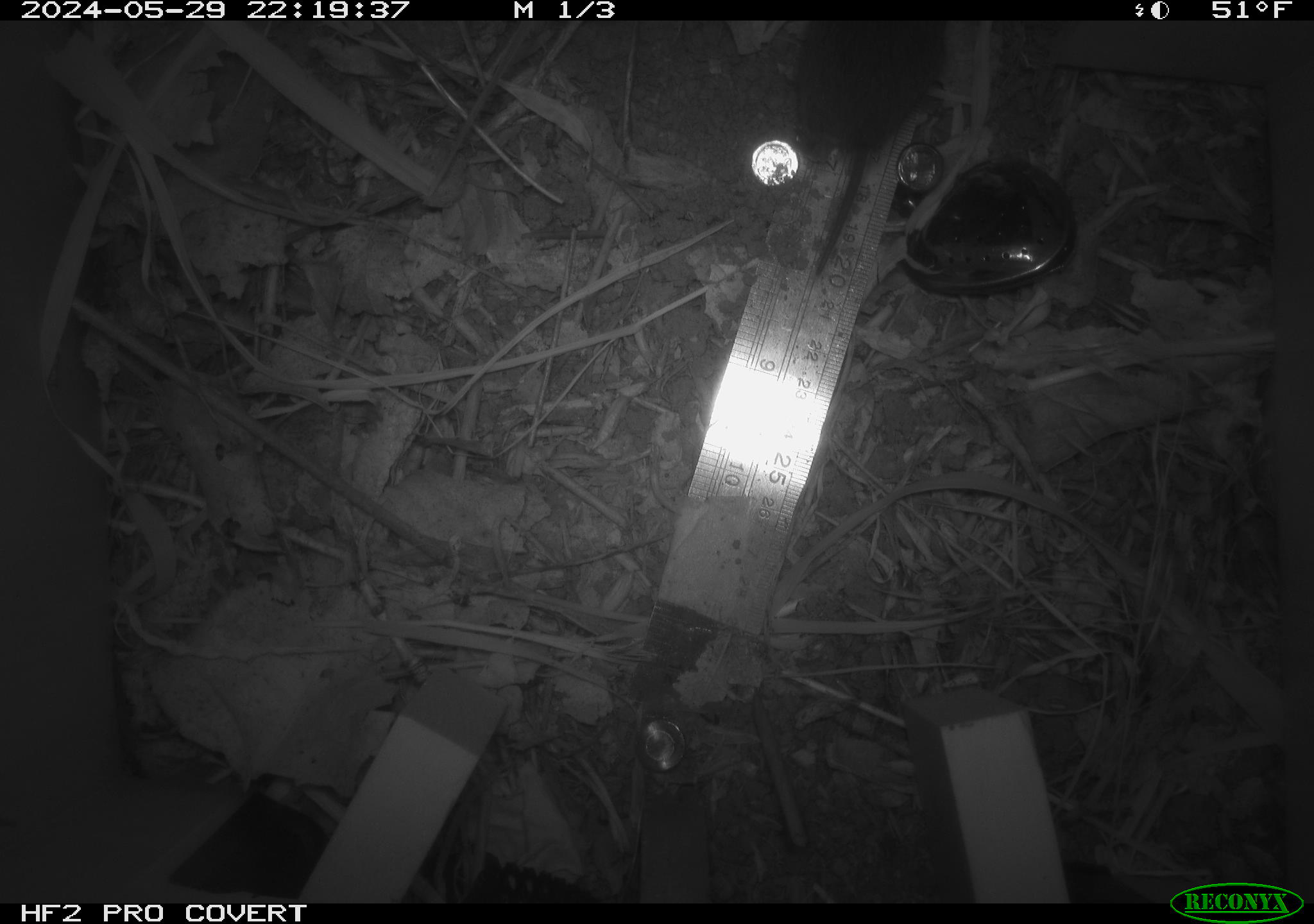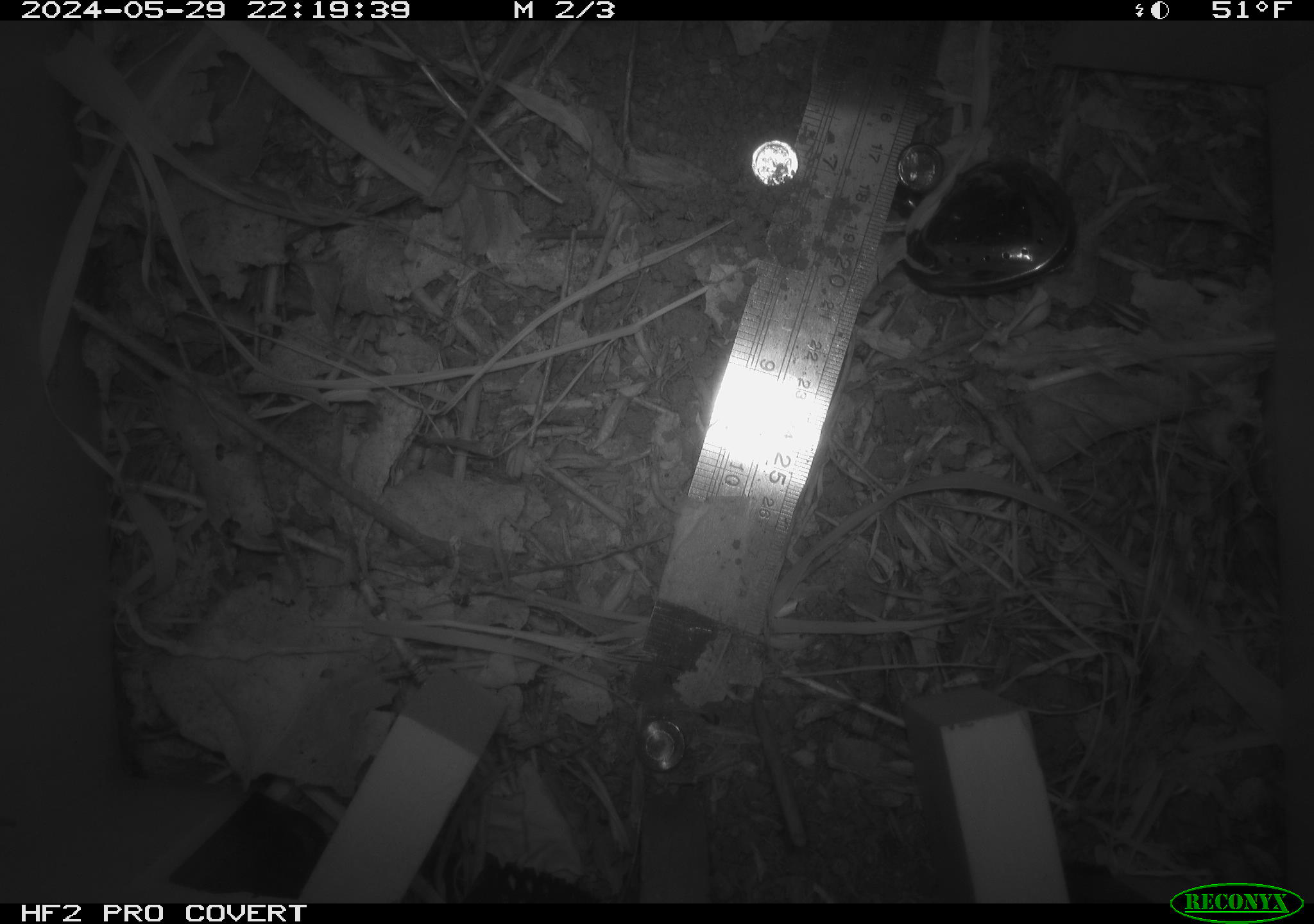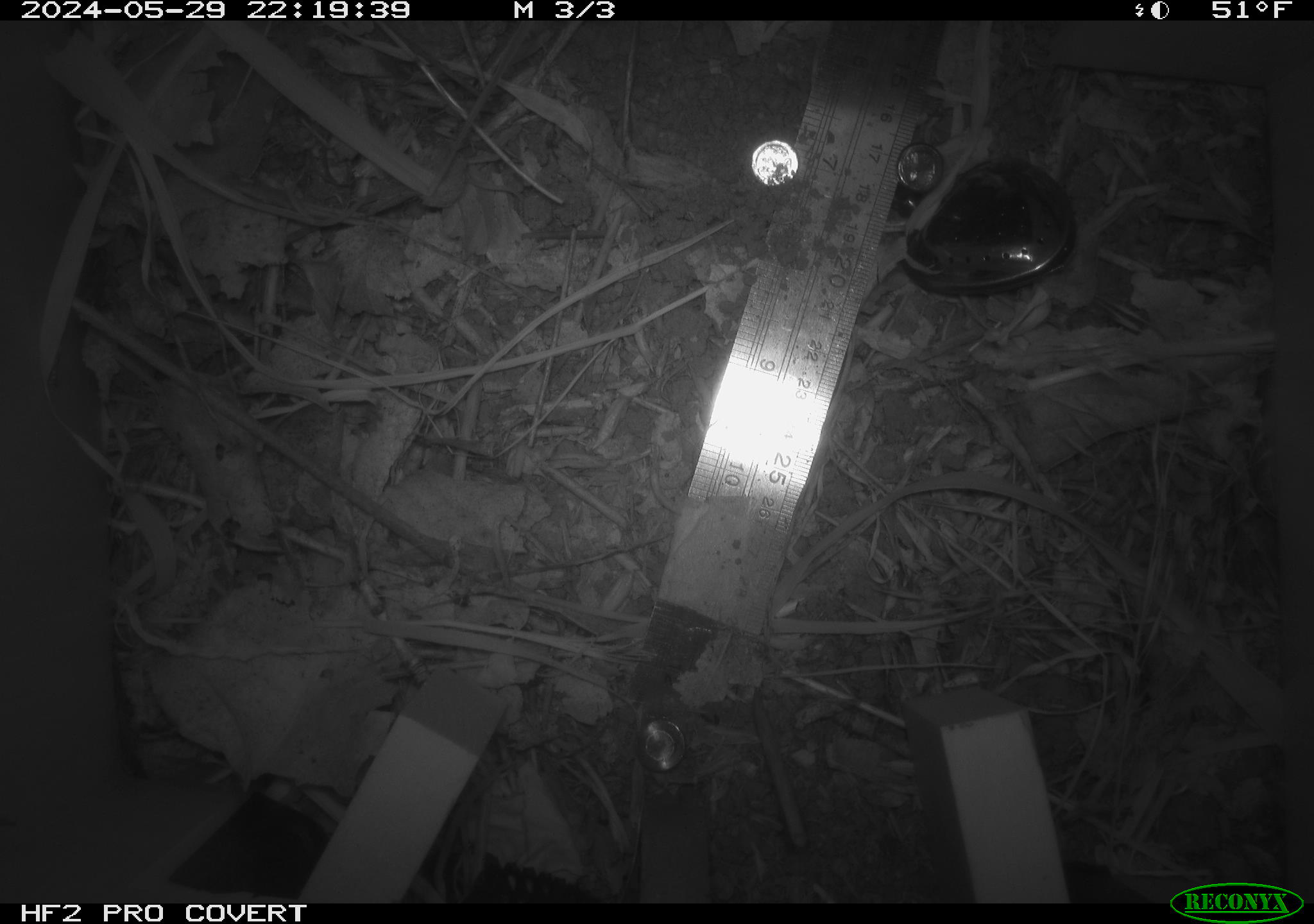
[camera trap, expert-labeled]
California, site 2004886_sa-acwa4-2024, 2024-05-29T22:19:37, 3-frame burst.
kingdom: Animalia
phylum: Chordata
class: Mammalia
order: Rodentia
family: Cricetidae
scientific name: Arvicolinae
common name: voles, lemmings, and muskrats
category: arvicolinae subfamily